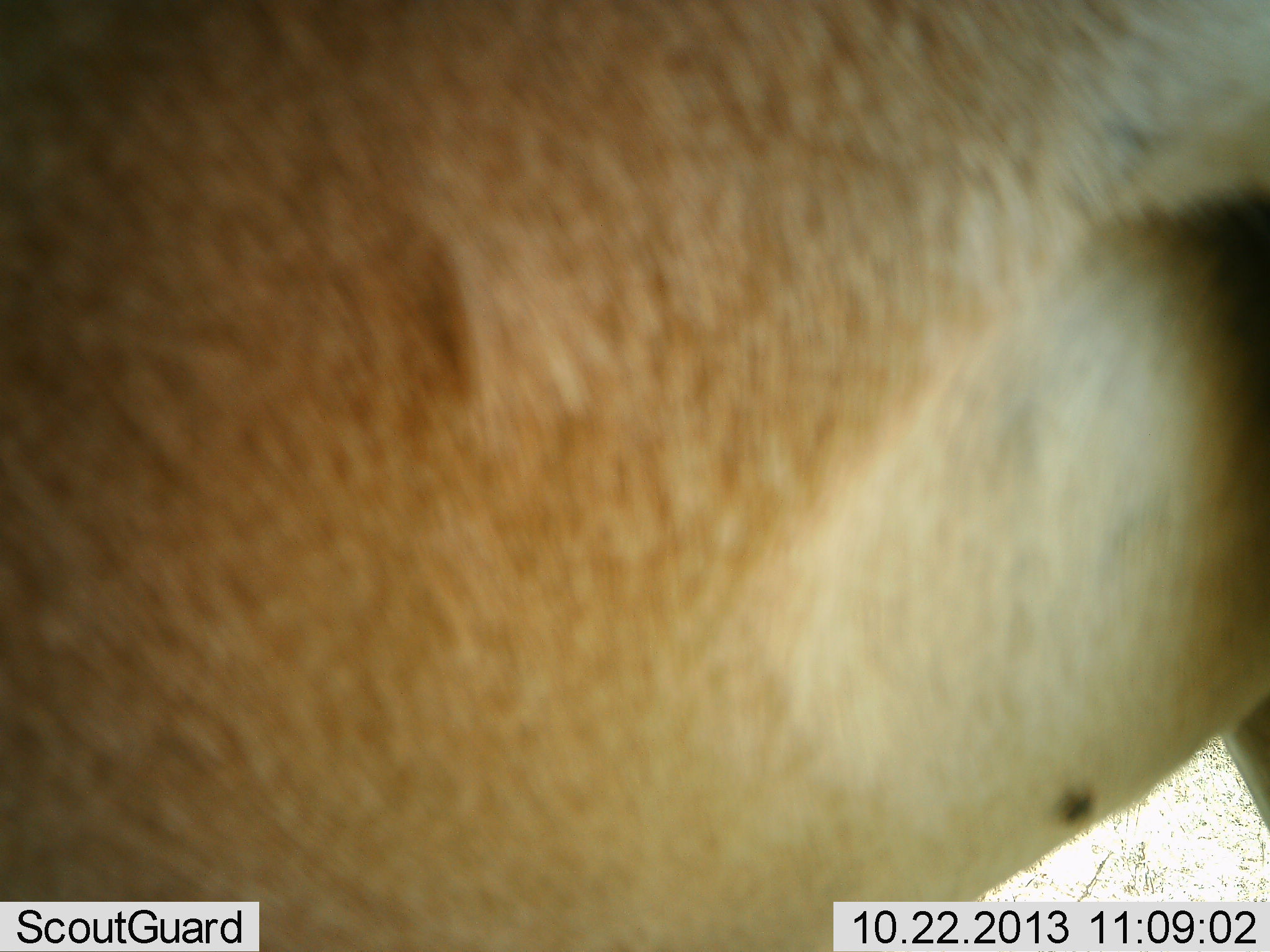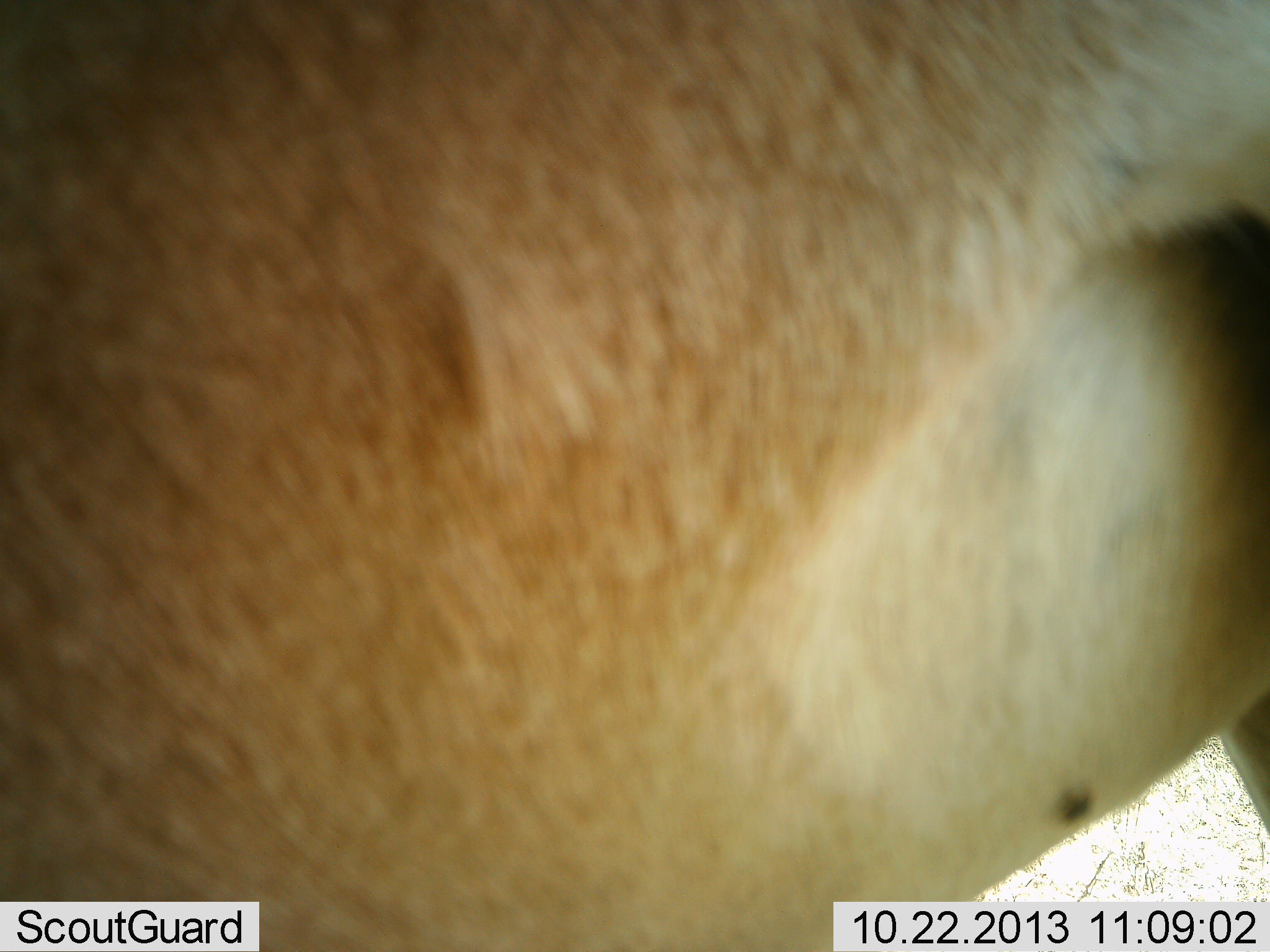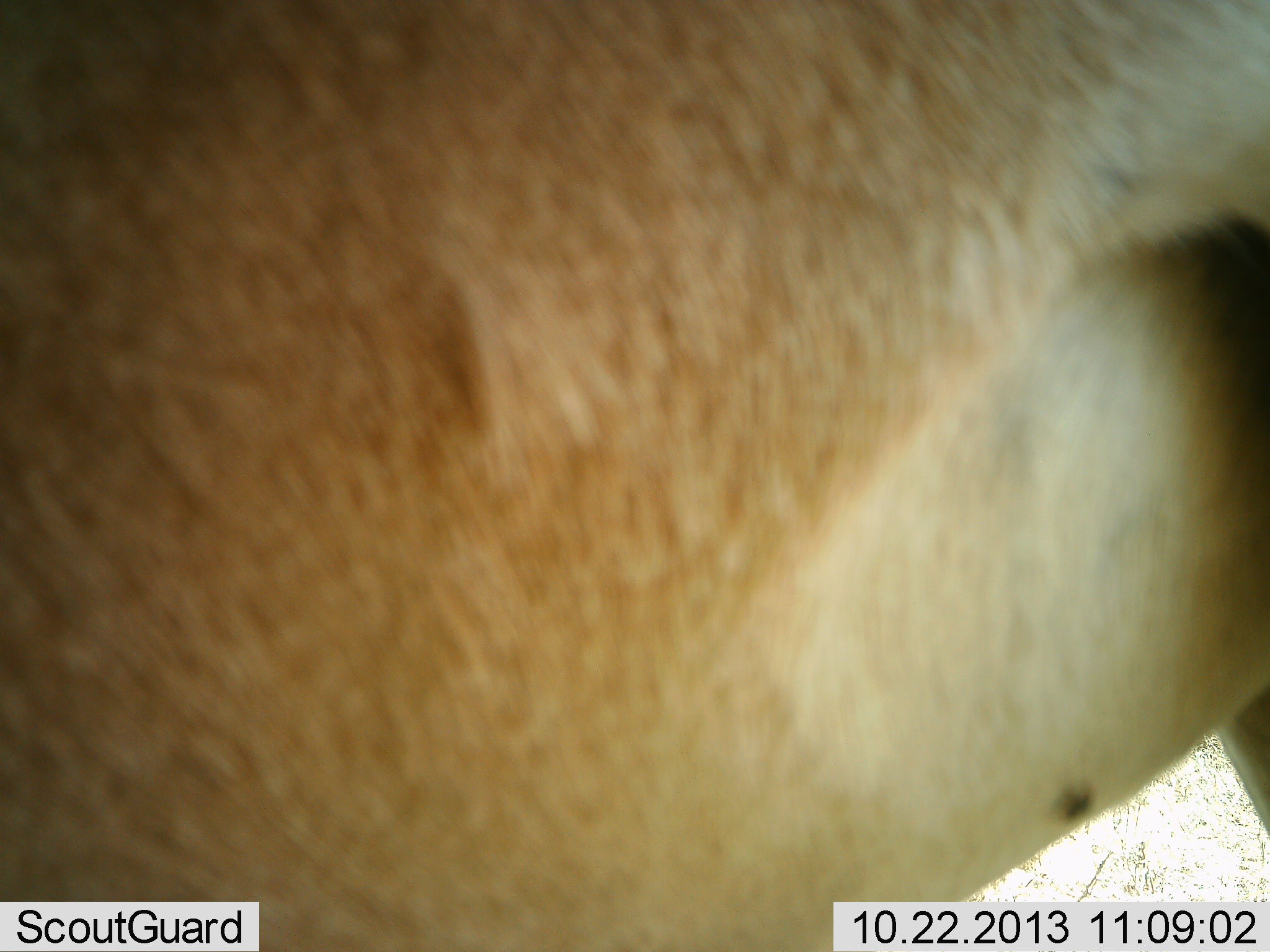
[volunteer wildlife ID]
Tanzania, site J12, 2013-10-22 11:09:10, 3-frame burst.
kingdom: Animalia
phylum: Chordata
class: Mammalia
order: Artiodactyla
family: Bovidae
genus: Alcelaphus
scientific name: Alcelaphus buselaphus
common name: hartebeest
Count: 1.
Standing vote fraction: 88%.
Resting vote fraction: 0%.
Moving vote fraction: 0%.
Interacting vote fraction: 12%.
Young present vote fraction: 0%.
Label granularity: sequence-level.